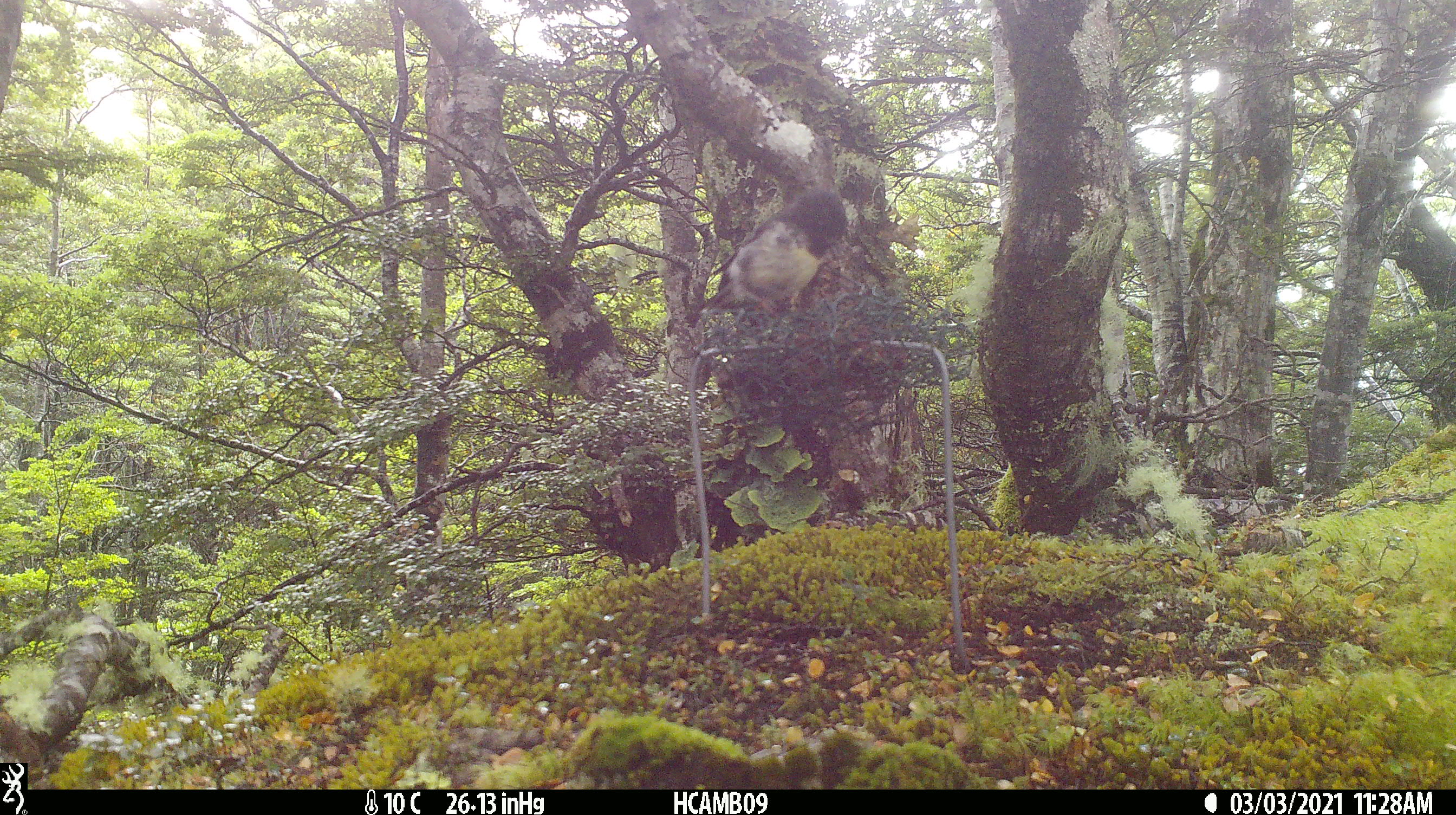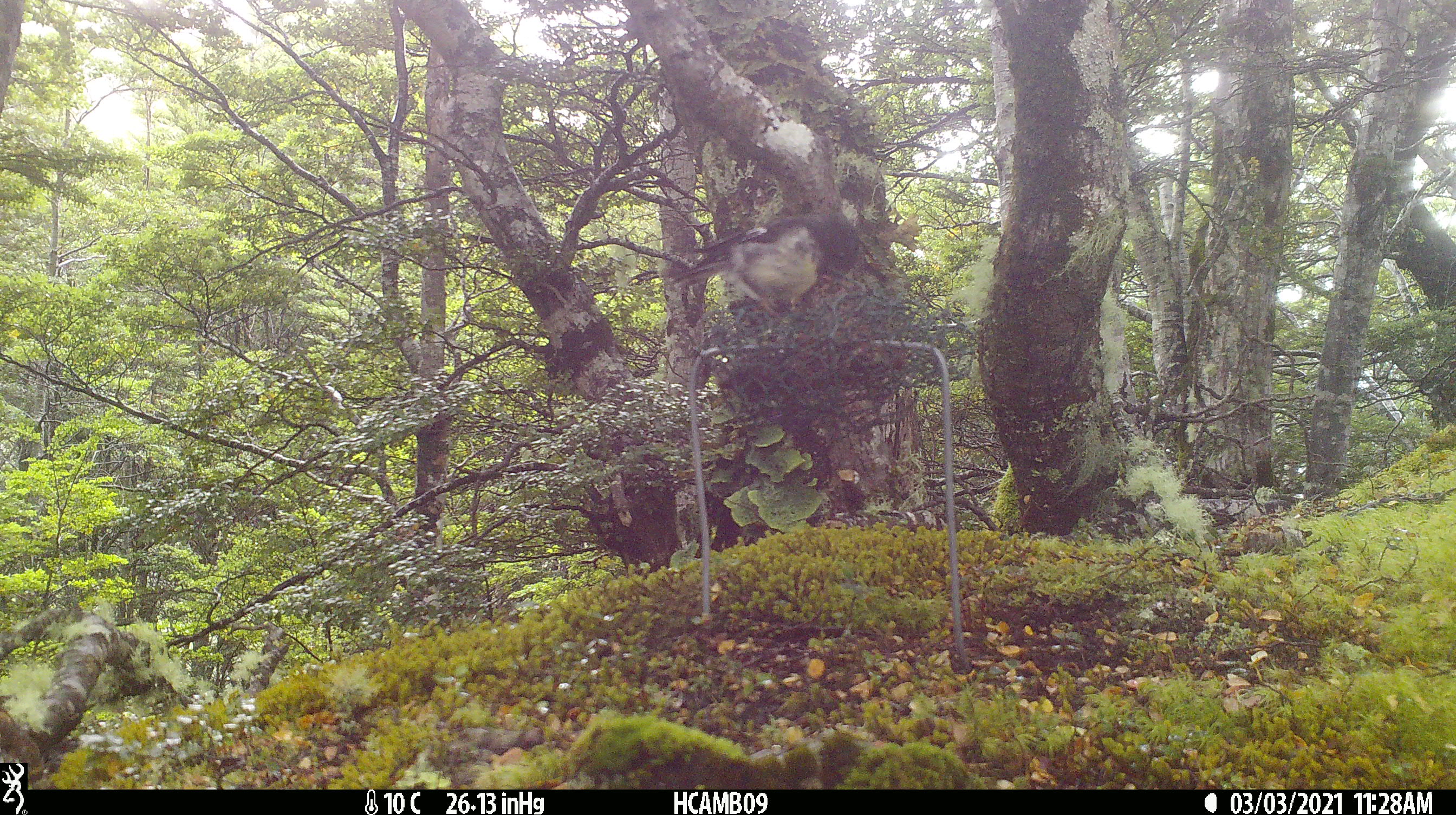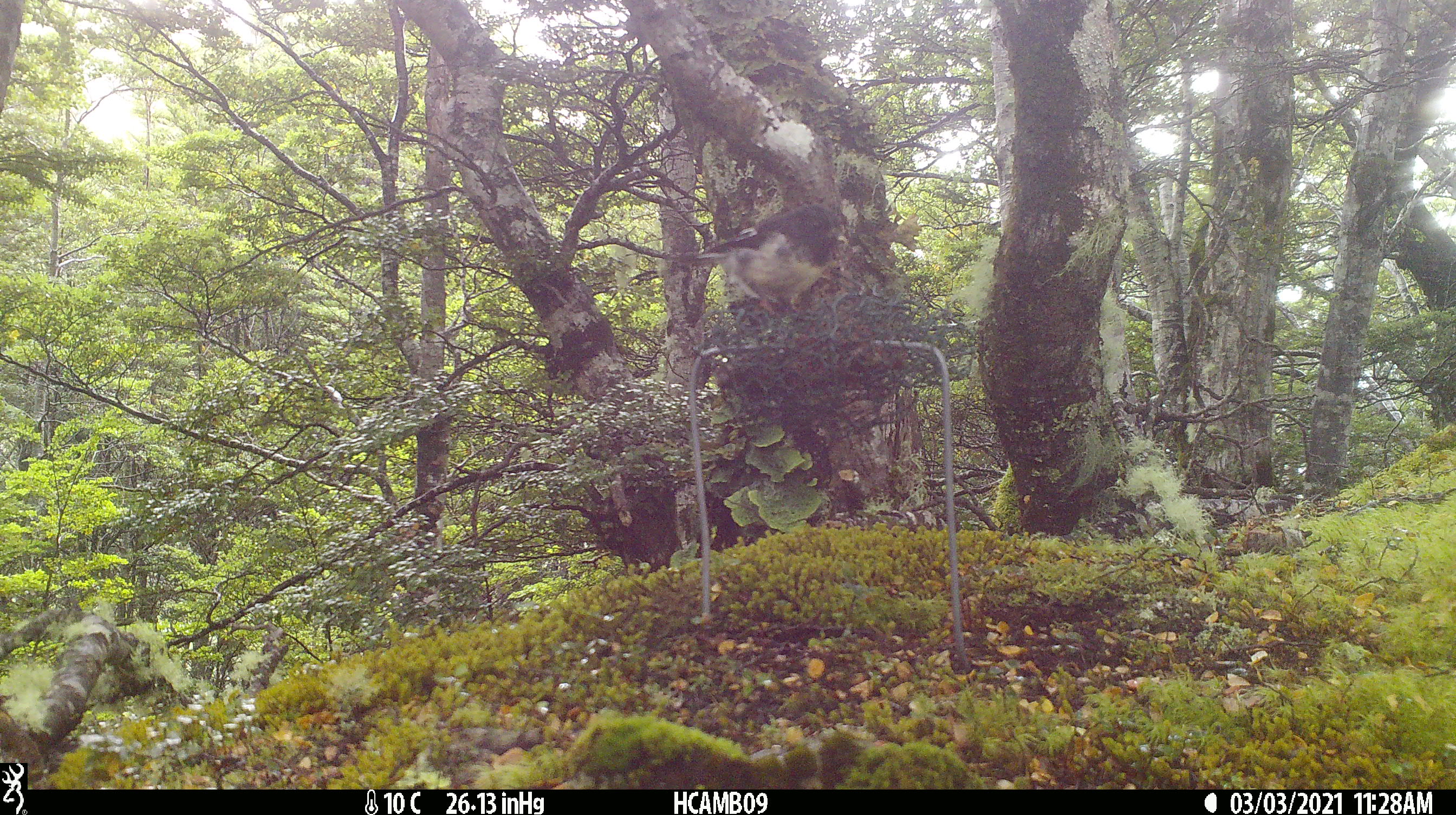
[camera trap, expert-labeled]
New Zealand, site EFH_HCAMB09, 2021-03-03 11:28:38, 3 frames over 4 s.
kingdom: Animalia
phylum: Chordata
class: Aves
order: Passeriformes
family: Petroicidae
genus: Petroica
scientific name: Petroica macrocephala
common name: tomtit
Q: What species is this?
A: Tomtit (Petroica macrocephala).